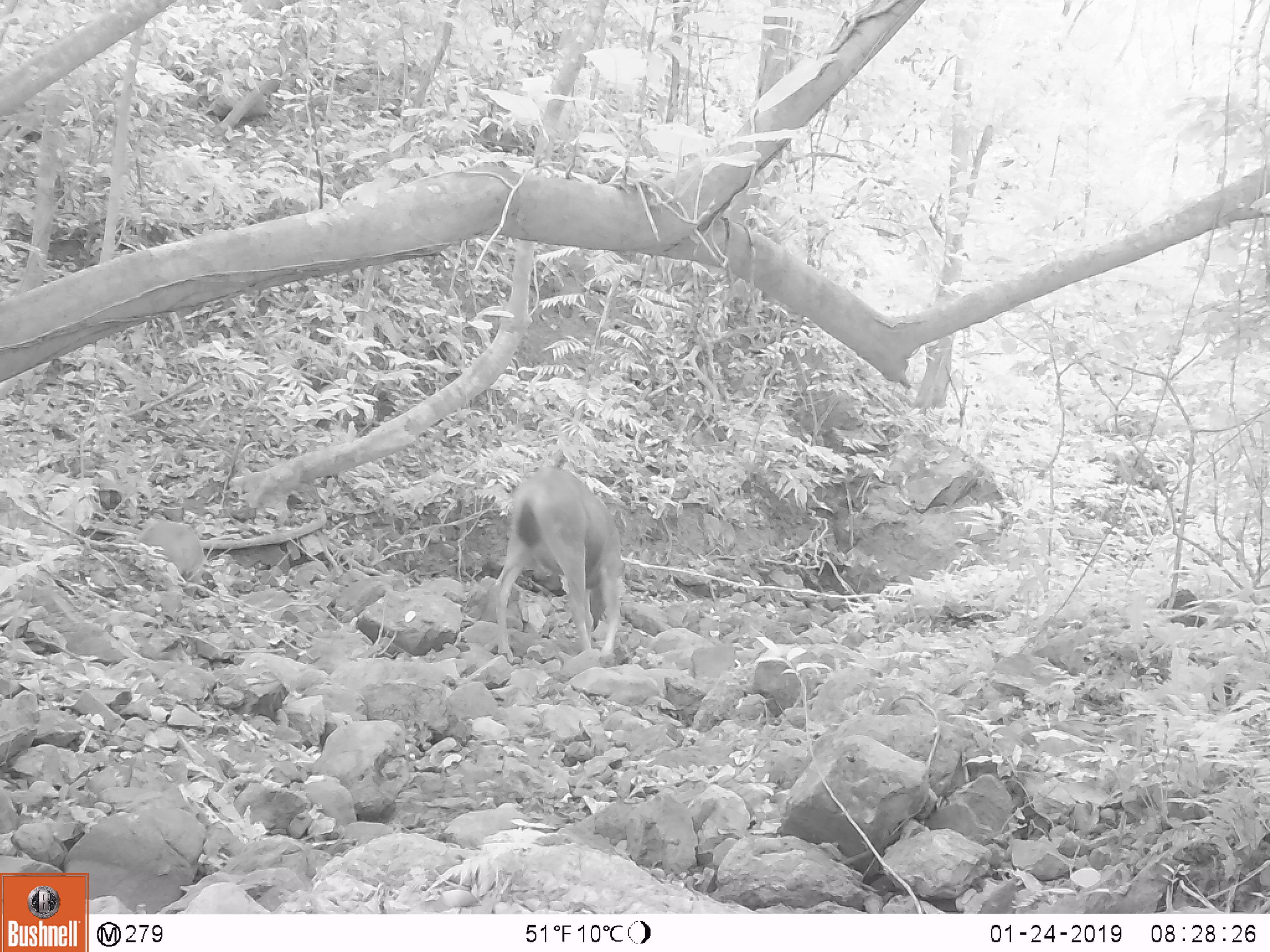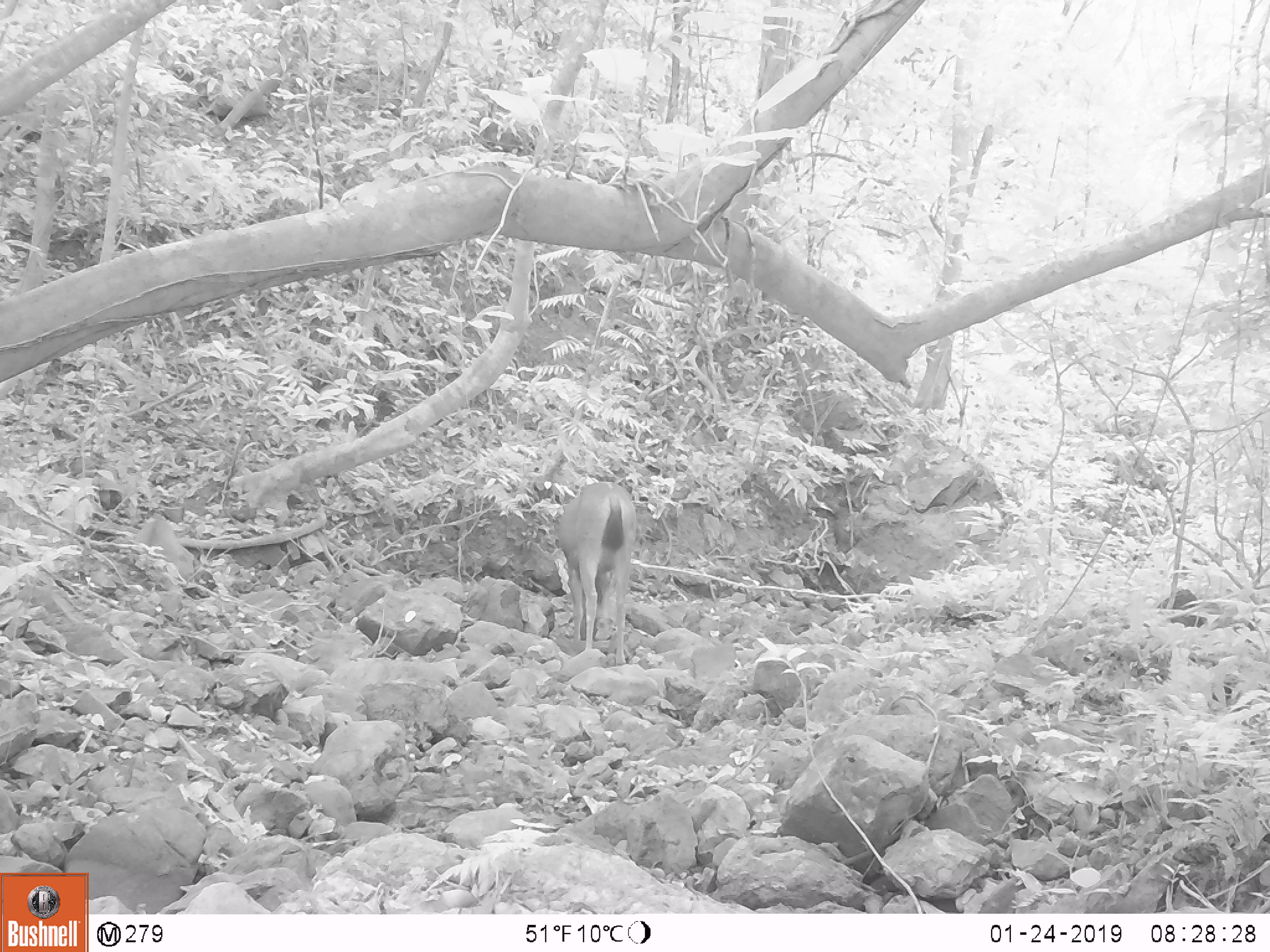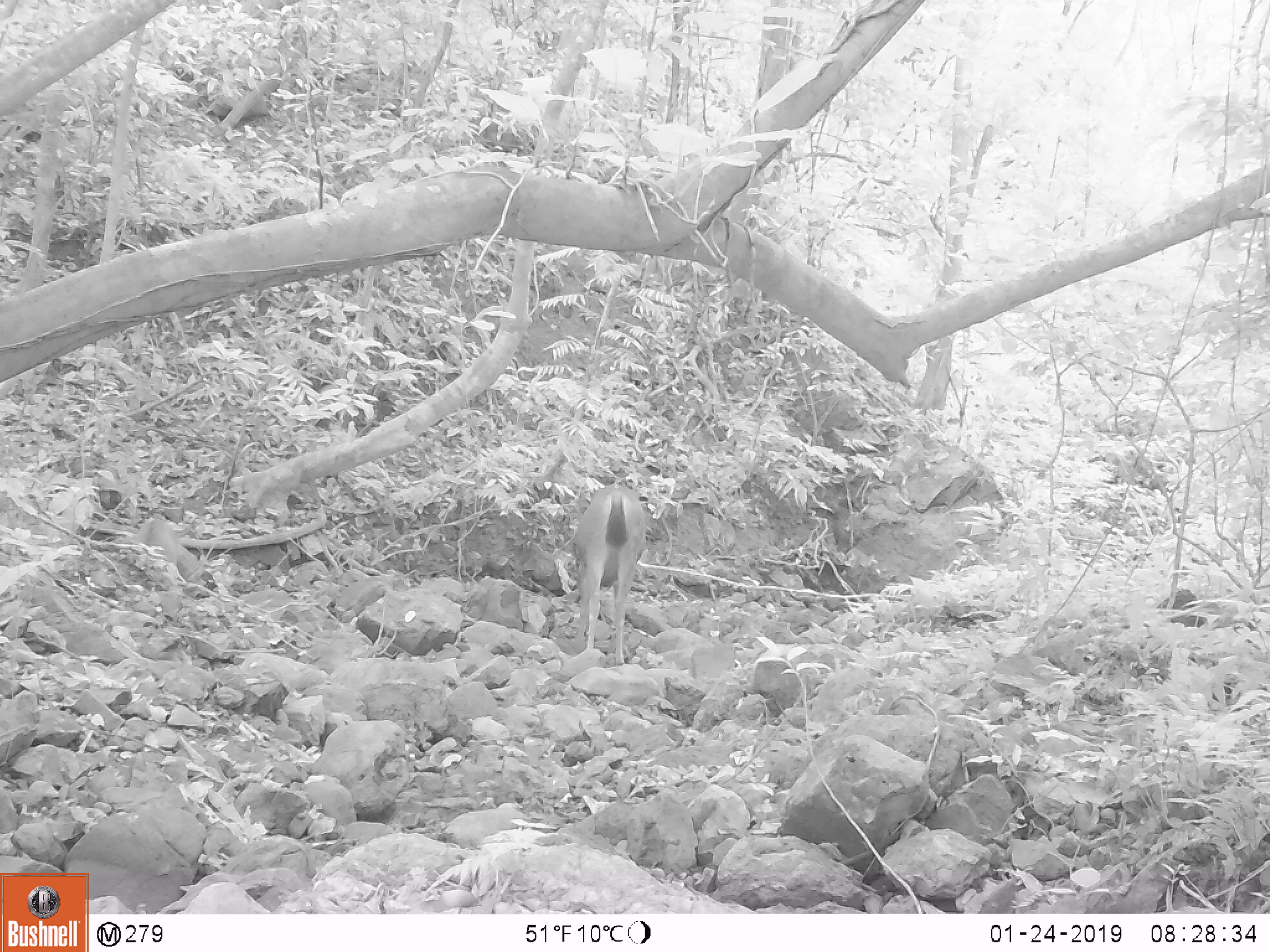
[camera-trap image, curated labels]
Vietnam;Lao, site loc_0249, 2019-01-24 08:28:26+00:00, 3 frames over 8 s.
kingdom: Animalia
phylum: Chordata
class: Mammalia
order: Artiodactyla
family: Cervidae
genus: Rusa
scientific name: Rusa unicolor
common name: sambar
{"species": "sambar (Rusa unicolor)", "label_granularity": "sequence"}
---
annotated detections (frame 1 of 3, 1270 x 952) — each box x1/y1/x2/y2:
sambar: 493/464/625/664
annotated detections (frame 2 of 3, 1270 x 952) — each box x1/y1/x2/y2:
sambar: 553/480/638/665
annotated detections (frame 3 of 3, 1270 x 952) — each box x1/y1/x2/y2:
sambar: 572/484/646/665